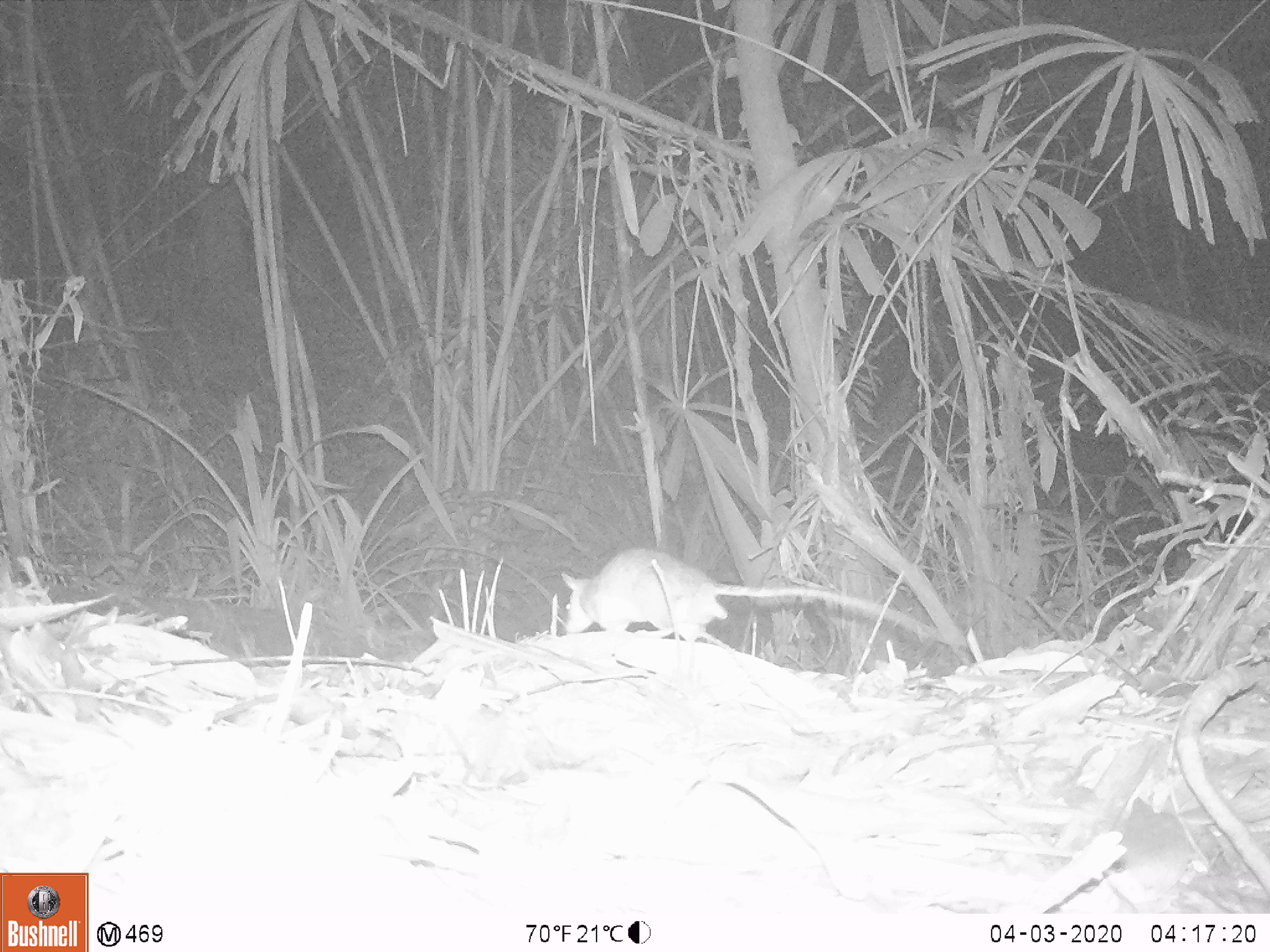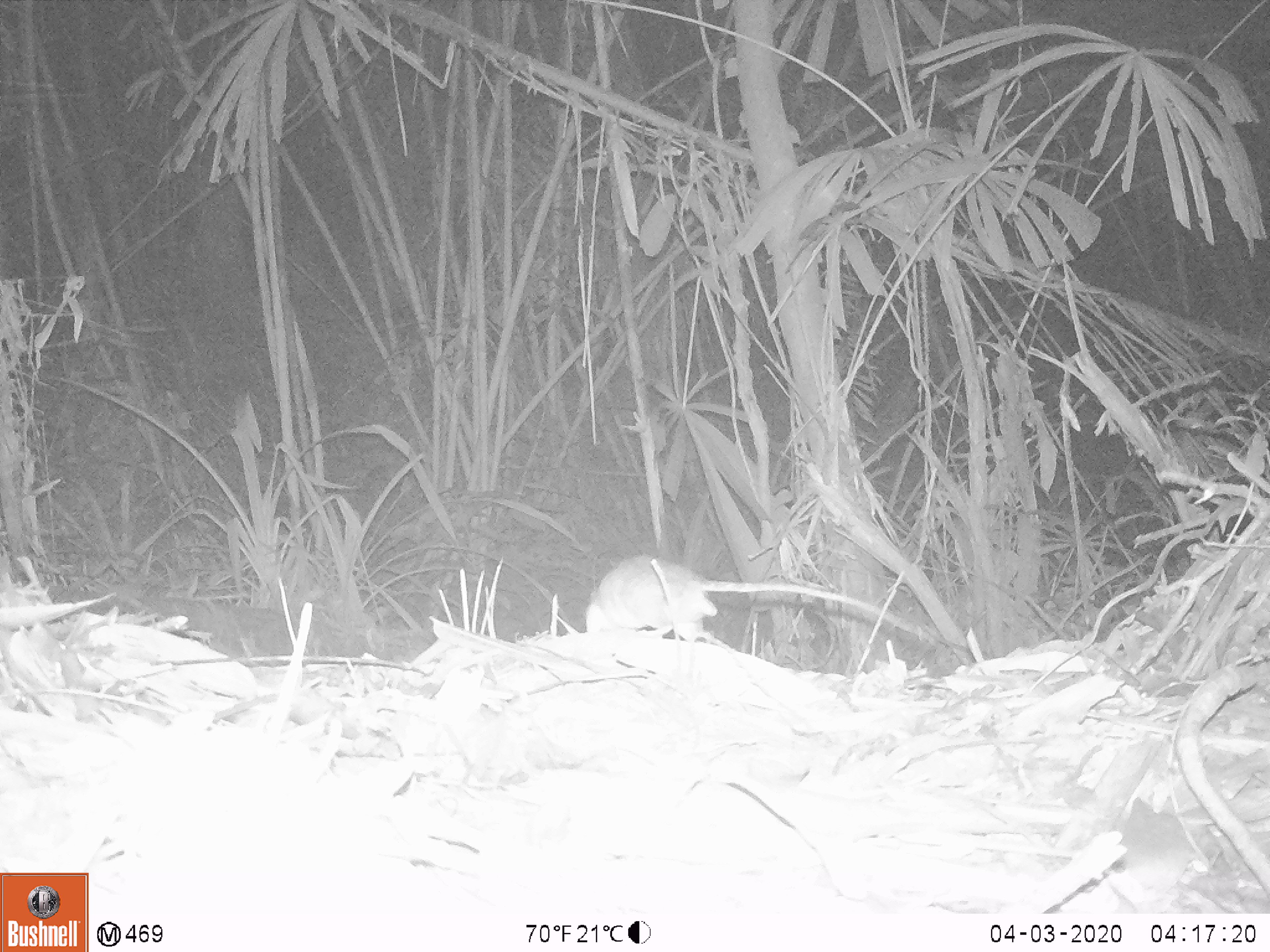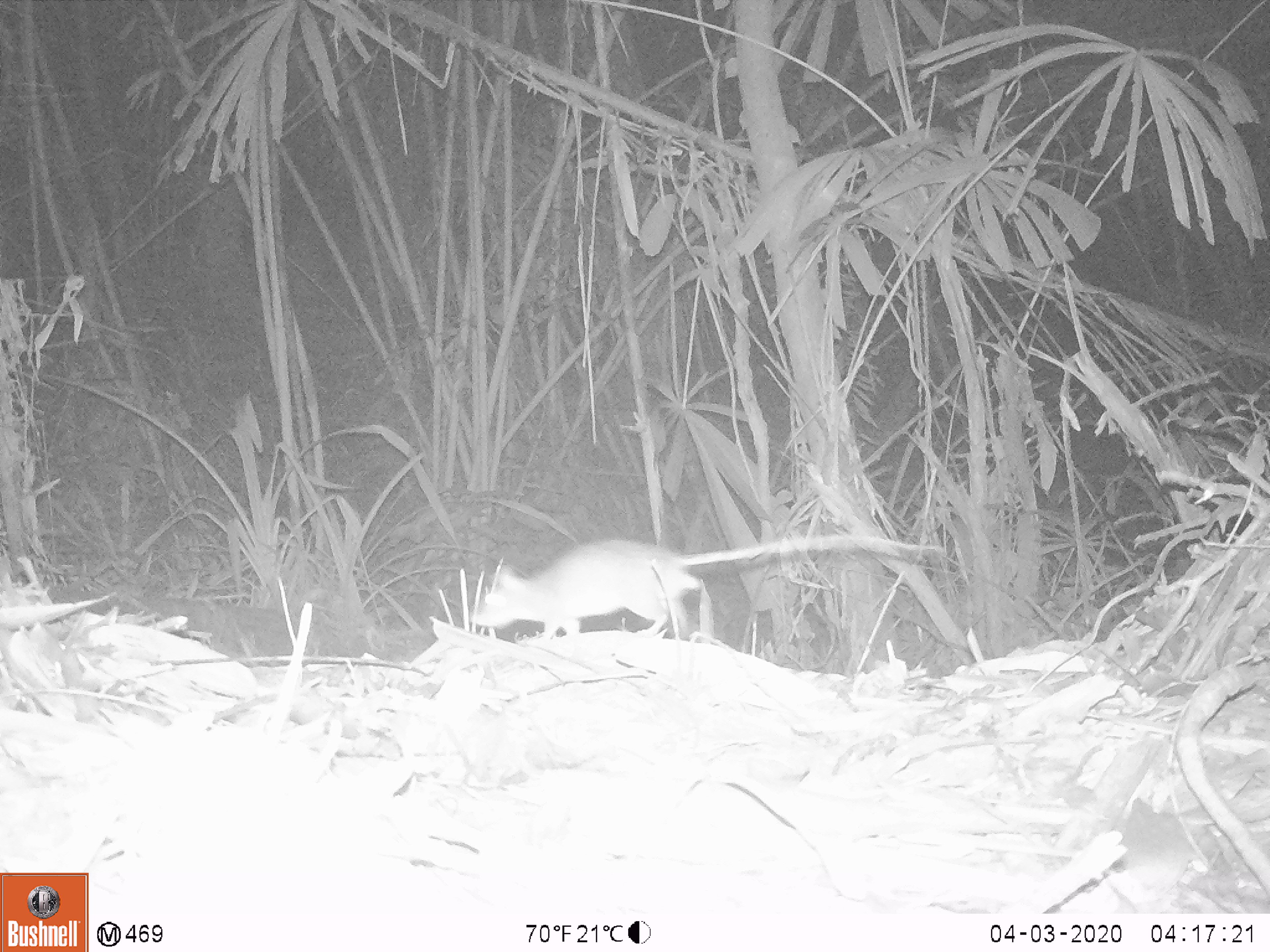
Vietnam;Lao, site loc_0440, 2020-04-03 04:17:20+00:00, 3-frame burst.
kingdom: Animalia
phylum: Chordata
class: Mammalia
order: Rodentia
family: Muridae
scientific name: Muridae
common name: old-world mice and rats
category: unidentified murid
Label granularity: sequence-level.